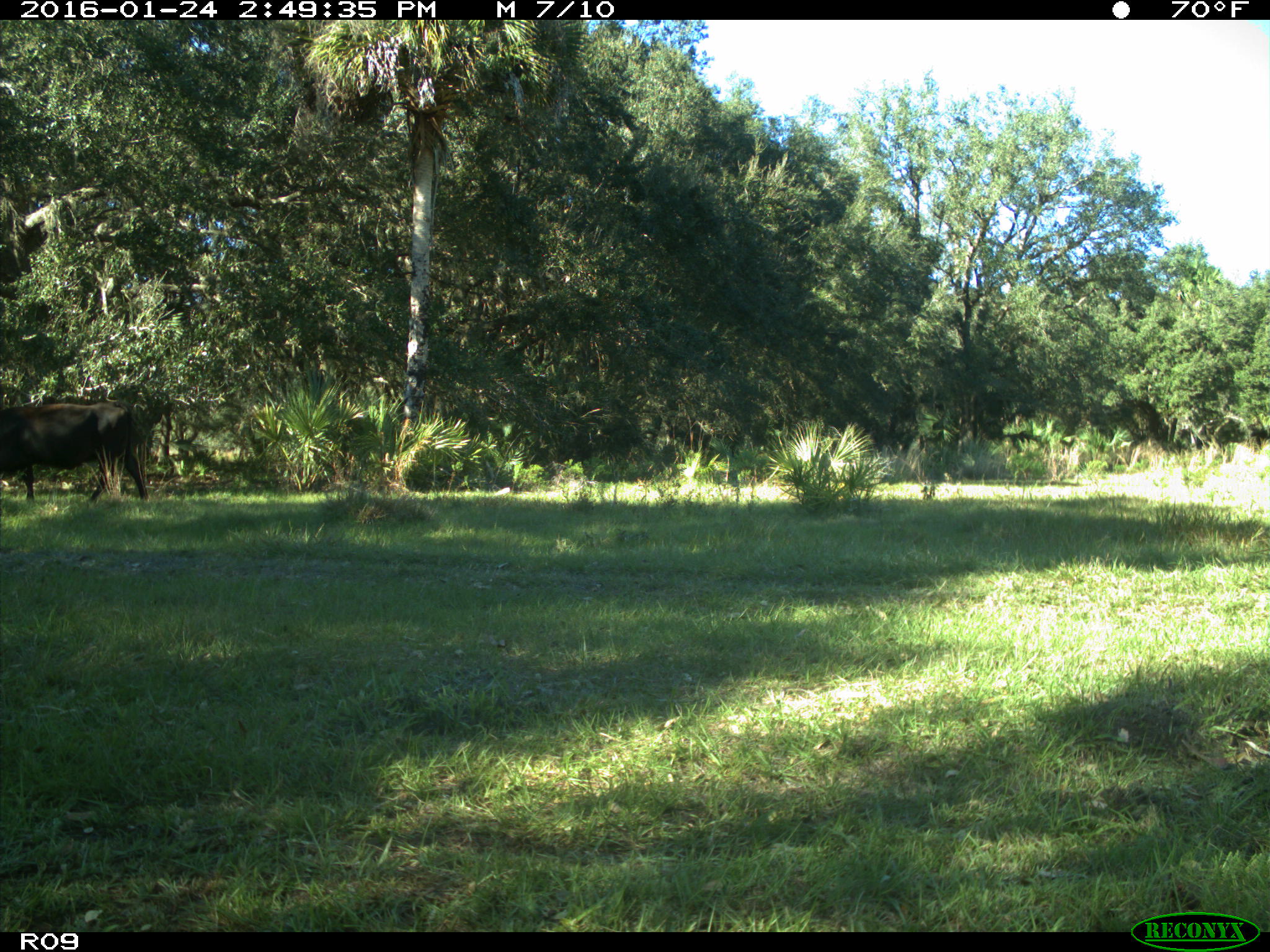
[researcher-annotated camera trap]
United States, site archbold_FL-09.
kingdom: Animalia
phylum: Chordata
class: Mammalia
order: Artiodactyla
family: Bovidae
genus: Bos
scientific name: Bos taurus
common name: domestic cow